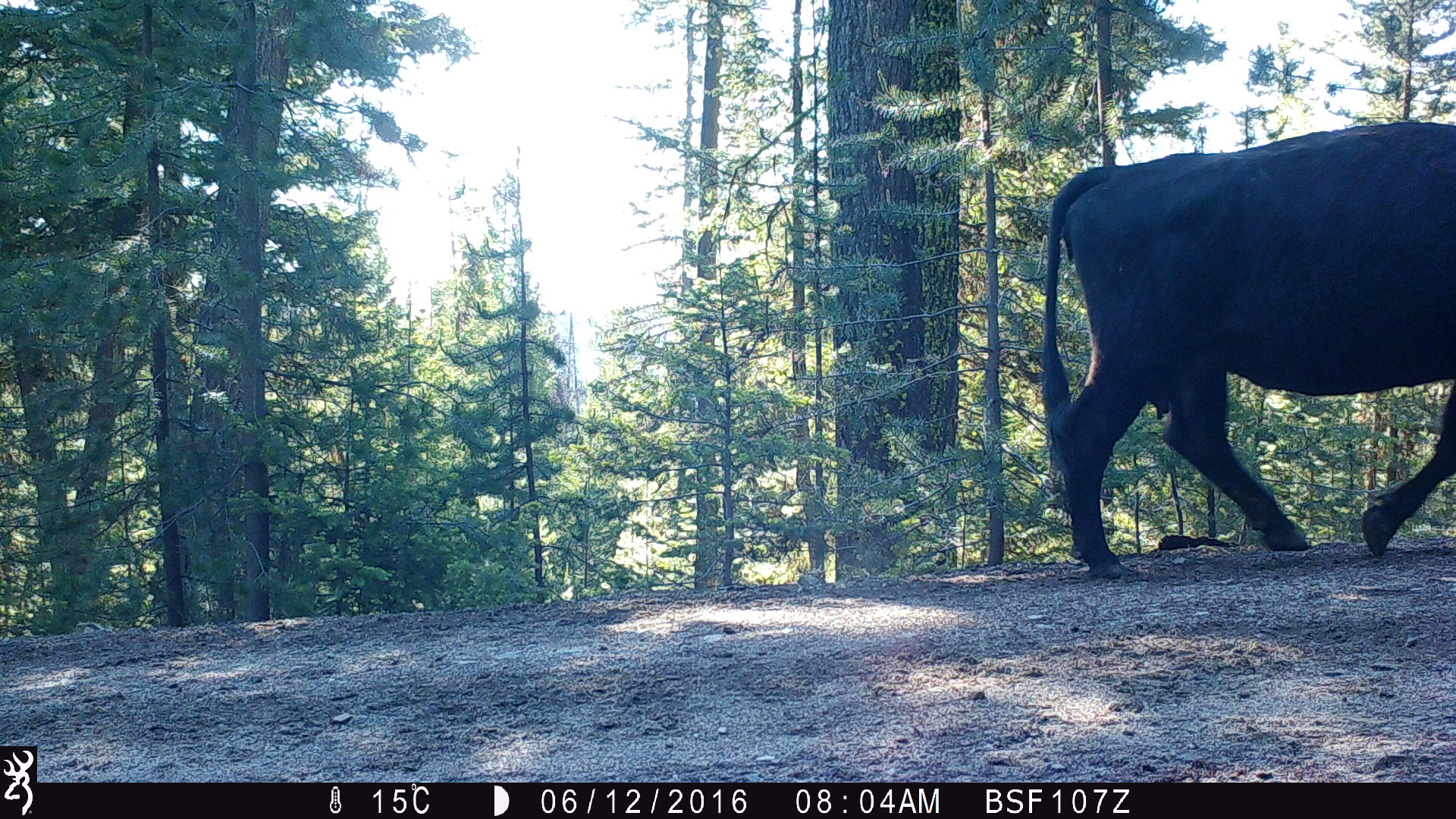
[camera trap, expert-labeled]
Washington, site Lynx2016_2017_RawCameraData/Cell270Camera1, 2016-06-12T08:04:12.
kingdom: Animalia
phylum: Chordata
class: Mammalia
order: Artiodactyla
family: Bovidae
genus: Bos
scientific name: Bos taurus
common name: domestic cattle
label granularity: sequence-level